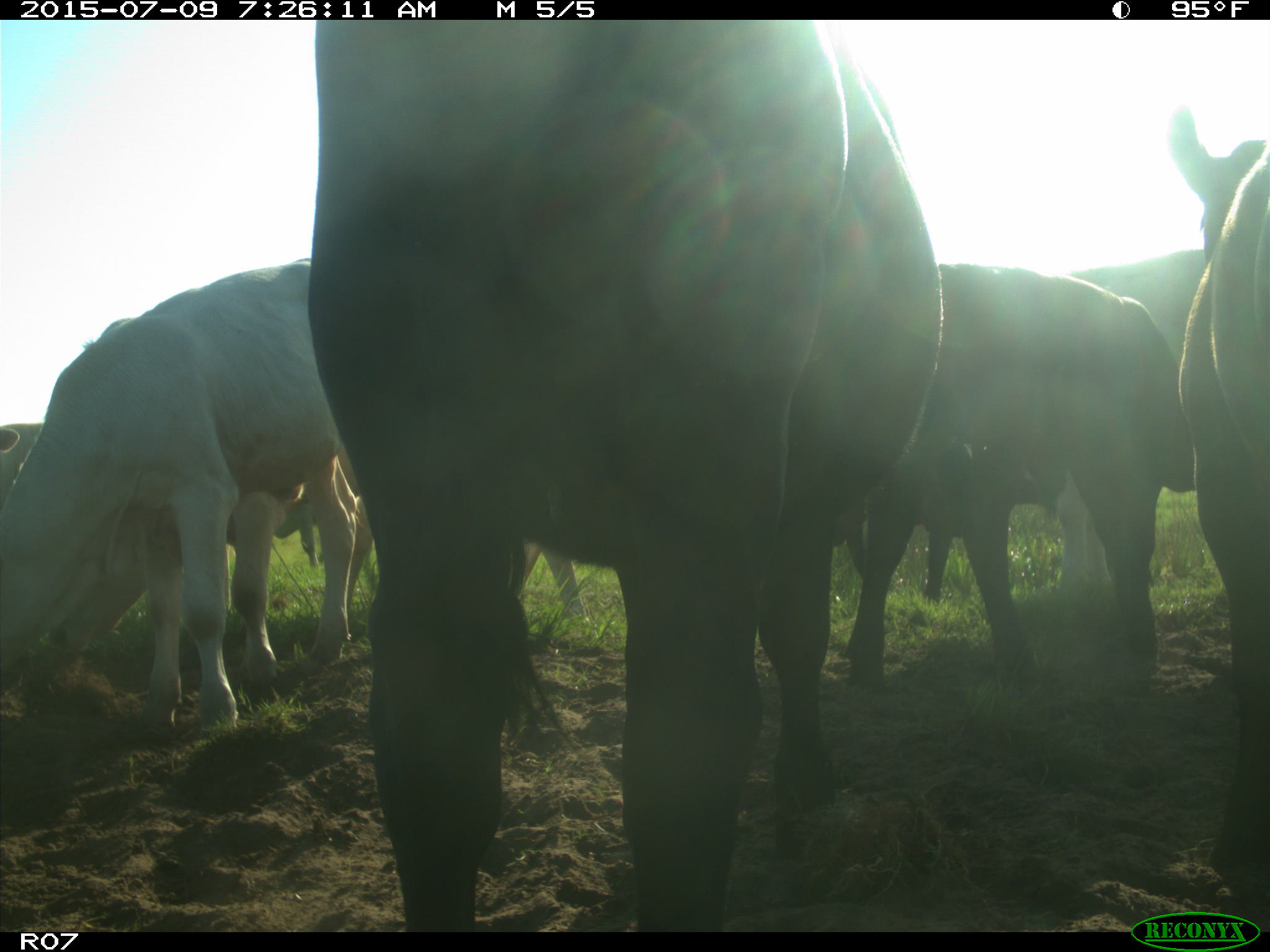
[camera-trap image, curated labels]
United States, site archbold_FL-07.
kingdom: Animalia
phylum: Chordata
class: Mammalia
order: Artiodactyla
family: Bovidae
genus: Bos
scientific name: Bos taurus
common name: domestic cow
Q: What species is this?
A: Bos taurus (domestic cow).